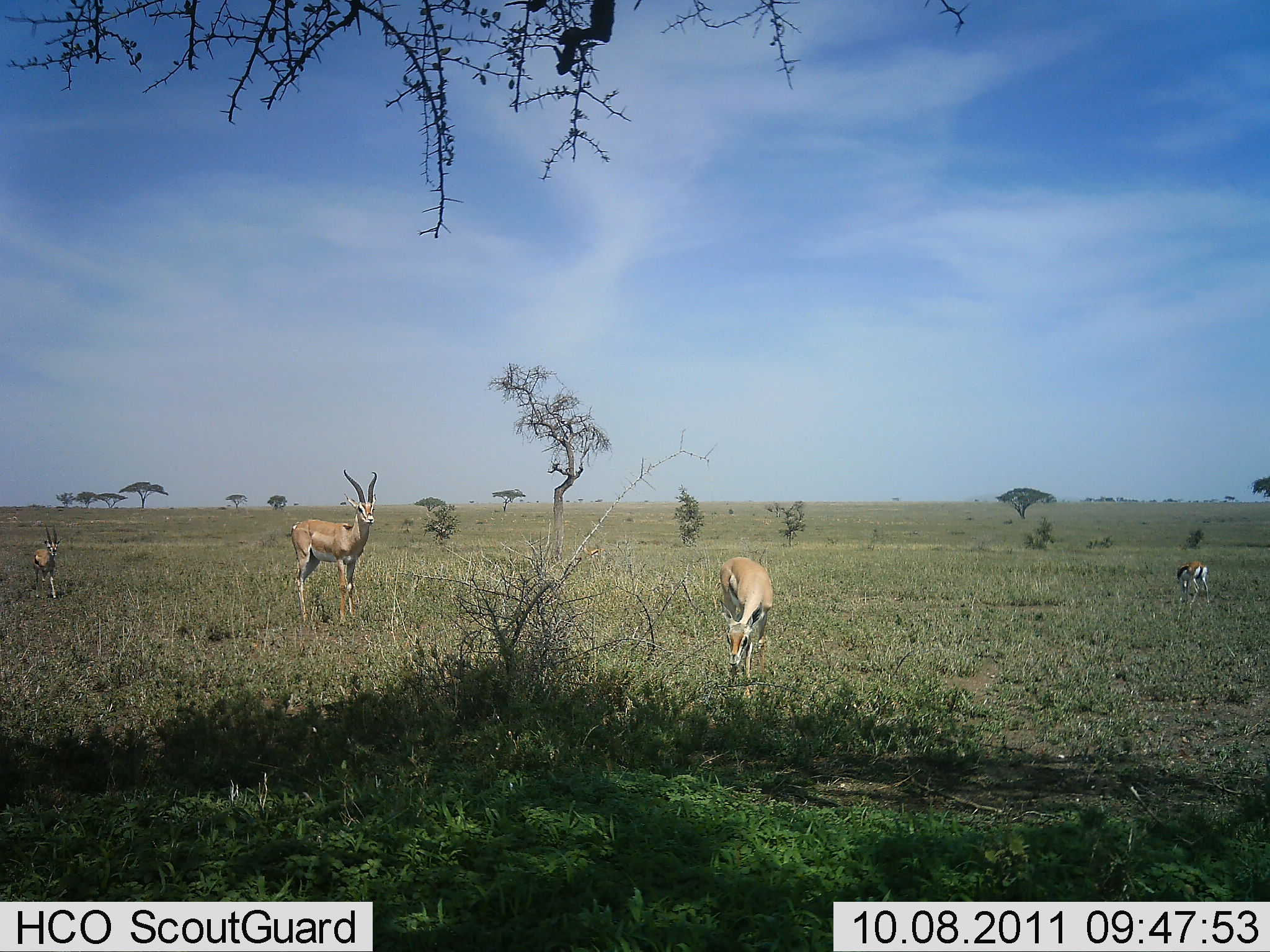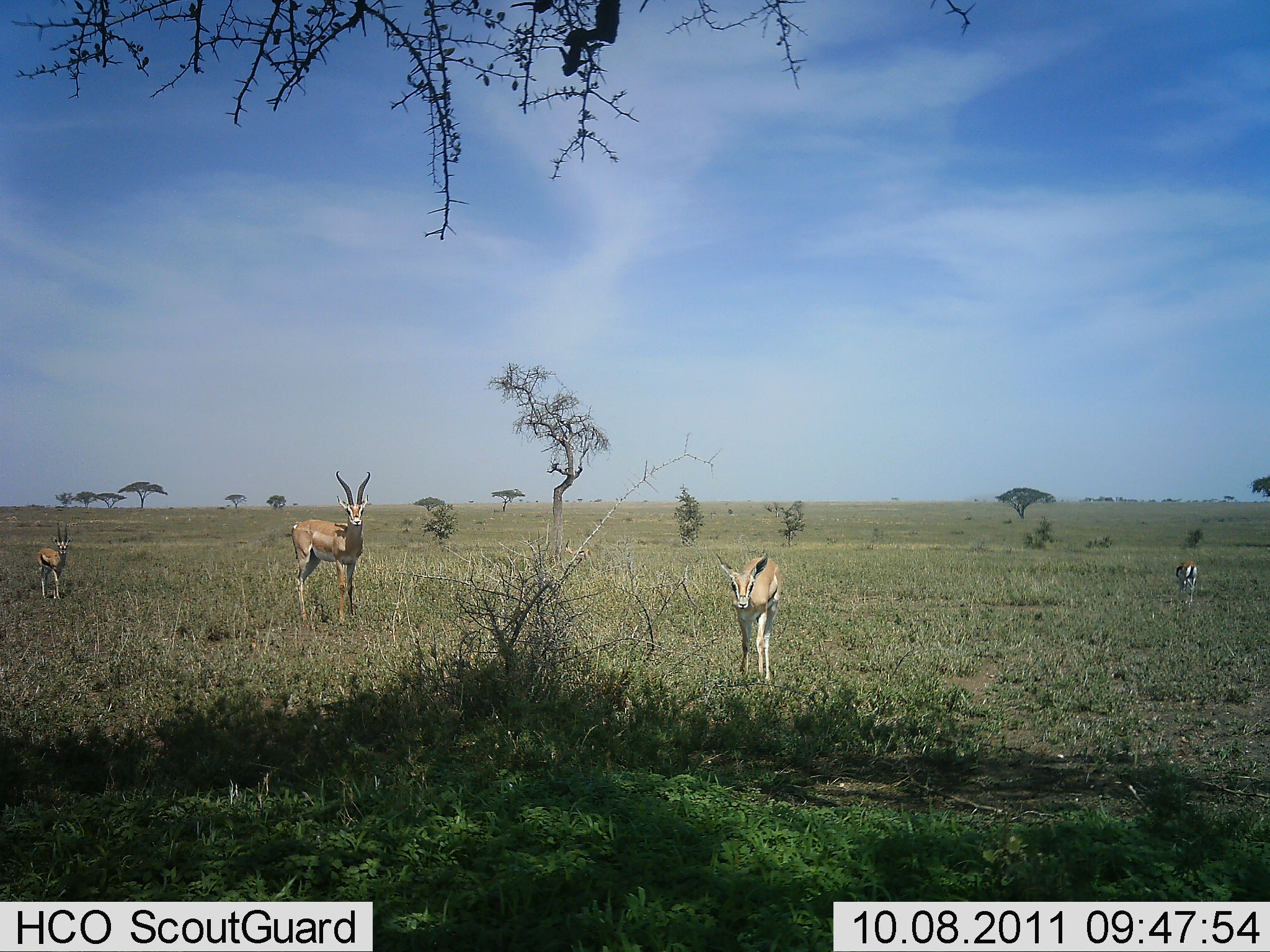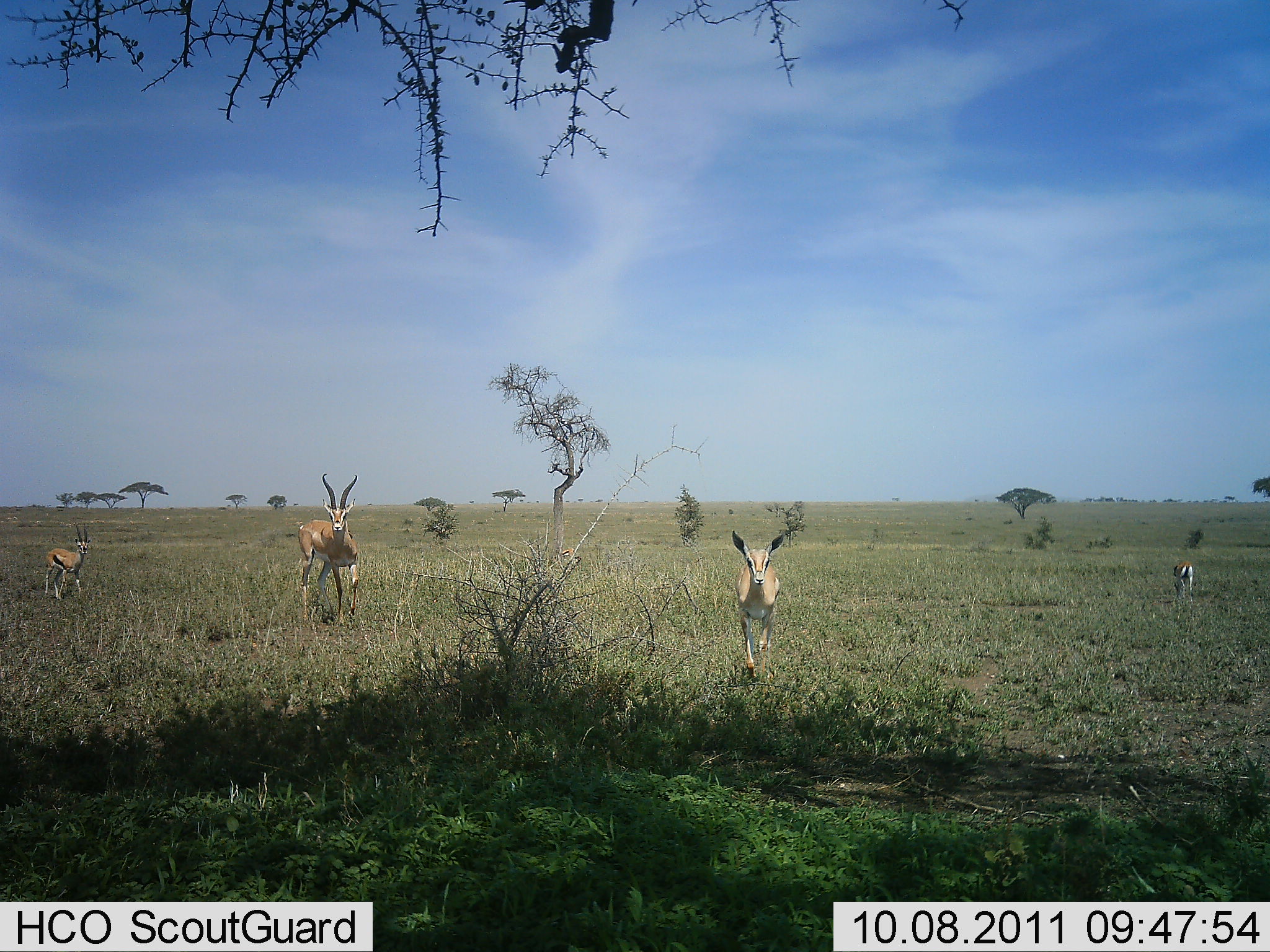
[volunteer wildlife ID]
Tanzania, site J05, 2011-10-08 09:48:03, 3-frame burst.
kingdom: Animalia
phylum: Chordata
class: Mammalia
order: Artiodactyla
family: Bovidae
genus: Nanger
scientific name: Nanger granti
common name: grant's gazelle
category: gazellegrants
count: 4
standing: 73%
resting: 13%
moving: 7%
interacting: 0%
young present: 7%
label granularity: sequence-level